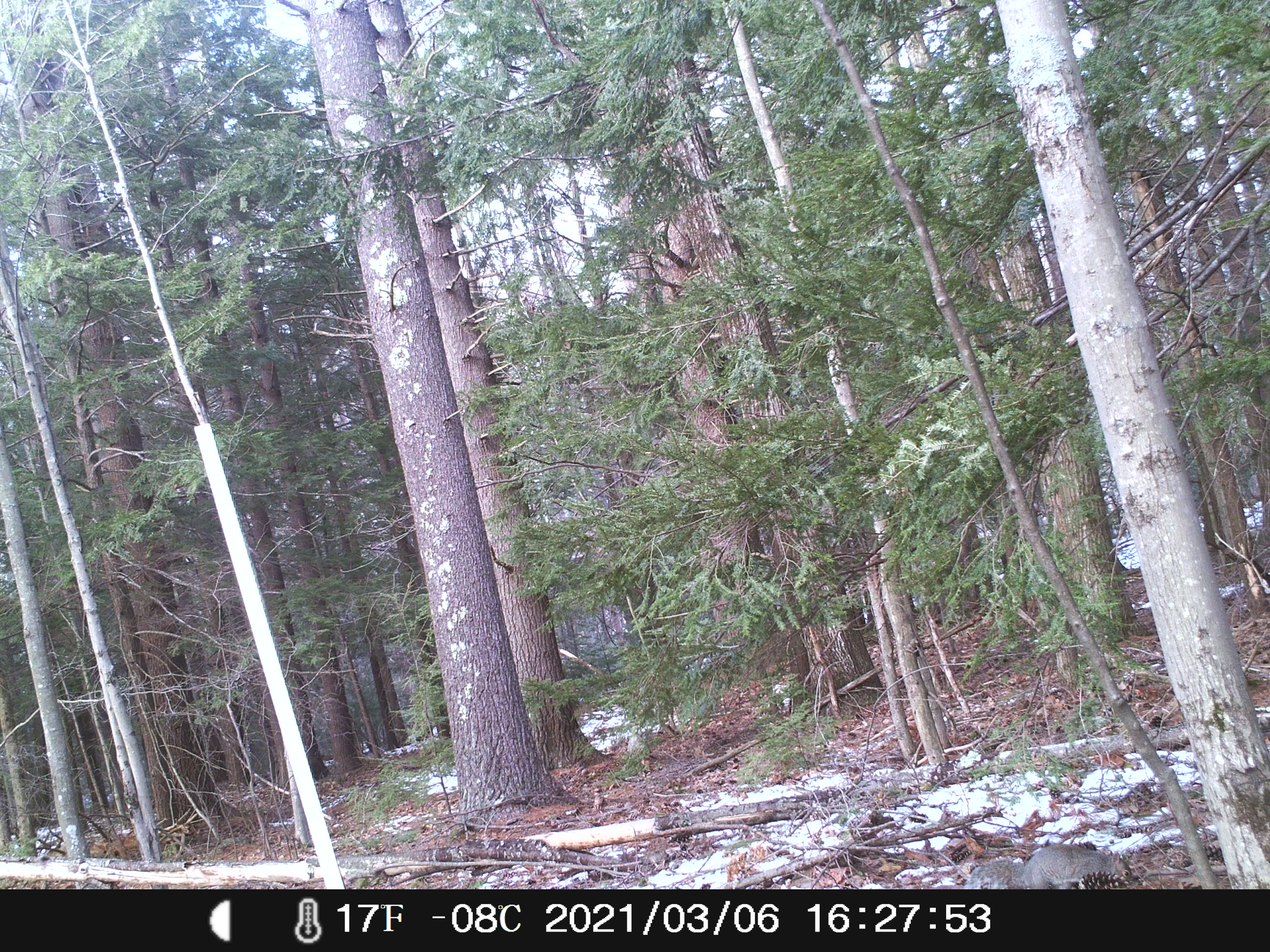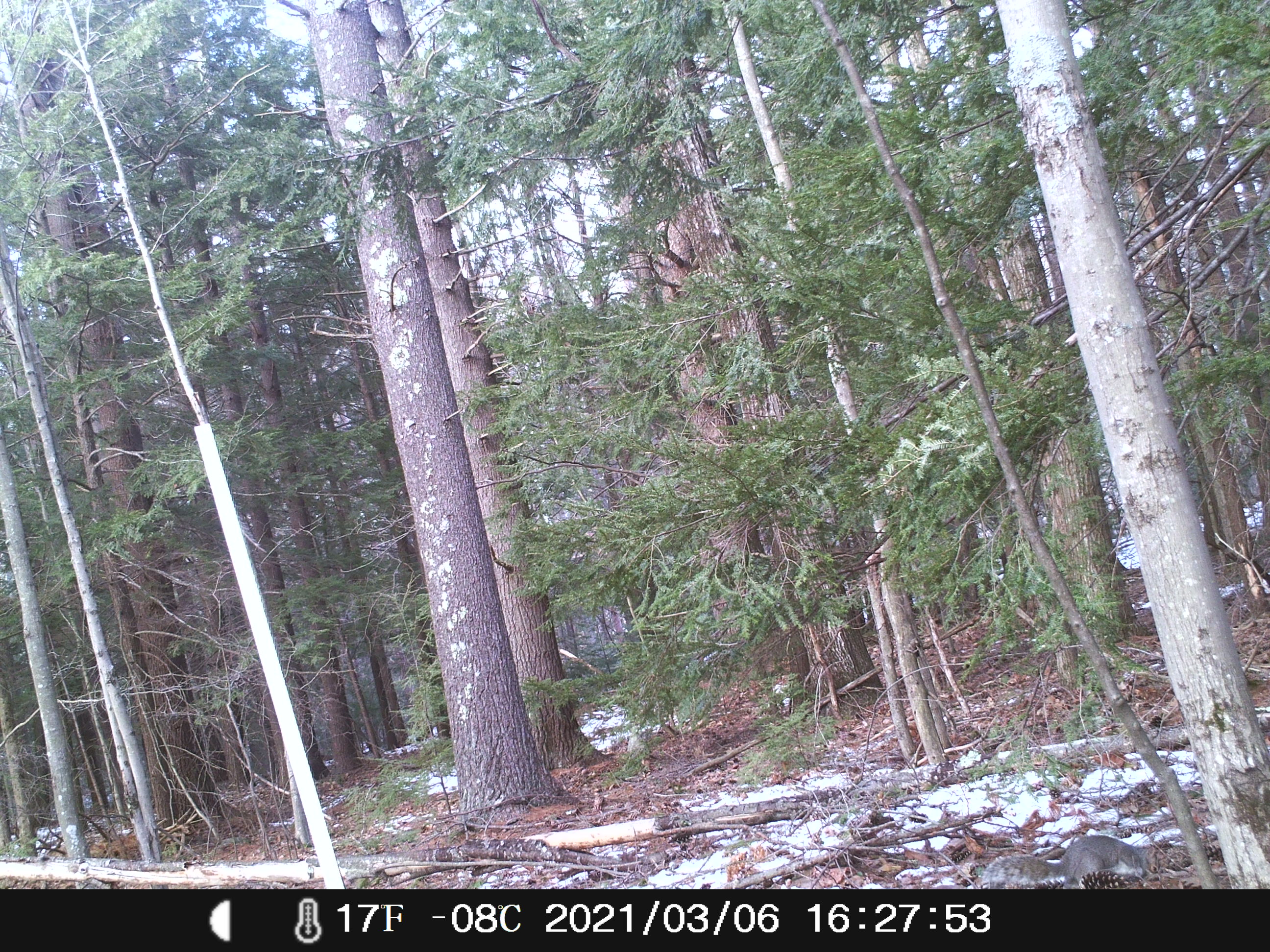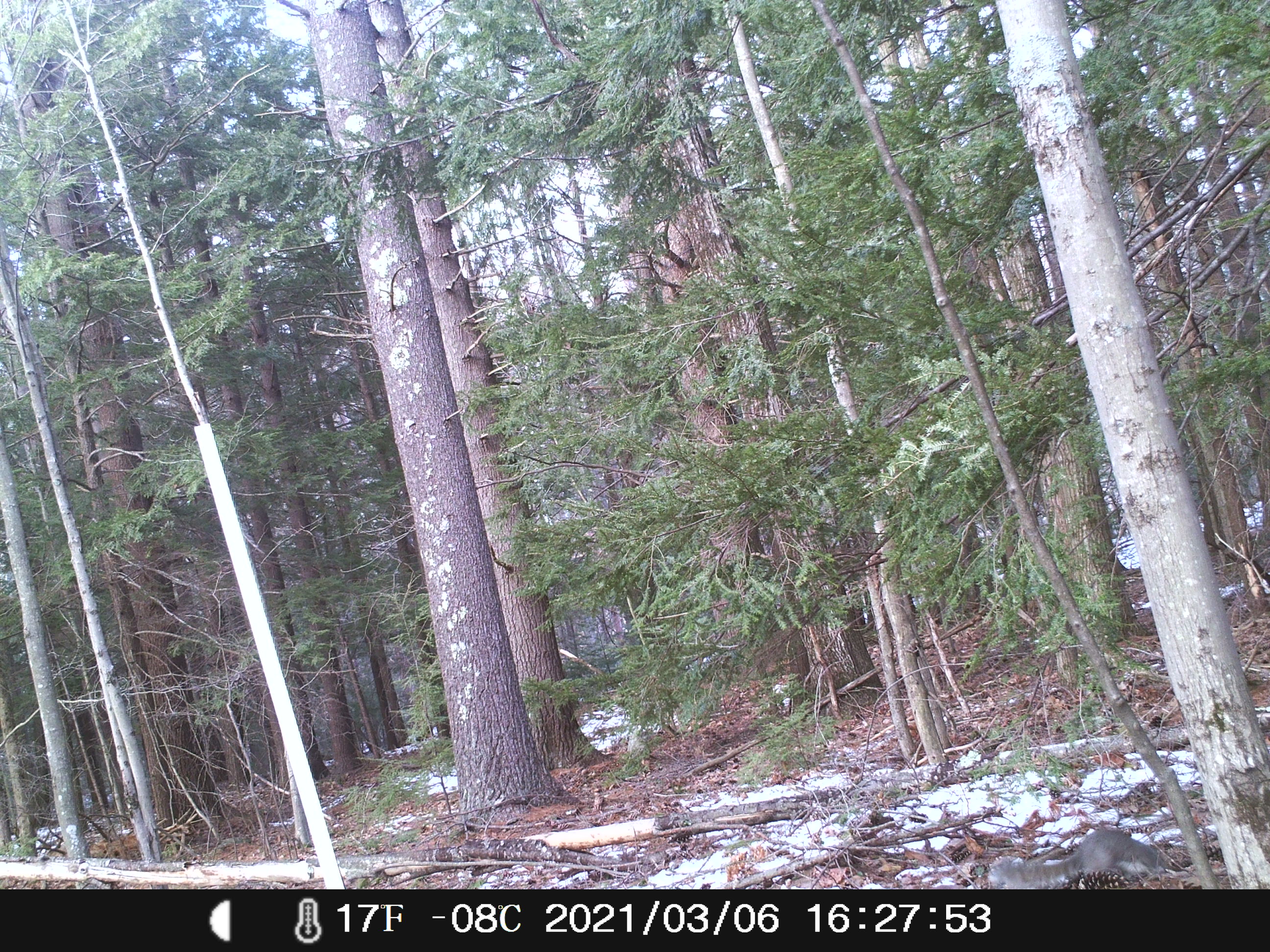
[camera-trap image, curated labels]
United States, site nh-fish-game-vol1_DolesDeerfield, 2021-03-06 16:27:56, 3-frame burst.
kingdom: Animalia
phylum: Chordata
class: Mammalia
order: Rodentia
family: Sciuridae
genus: Sciurus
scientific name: Sciurus carolinensis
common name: gray squirrel